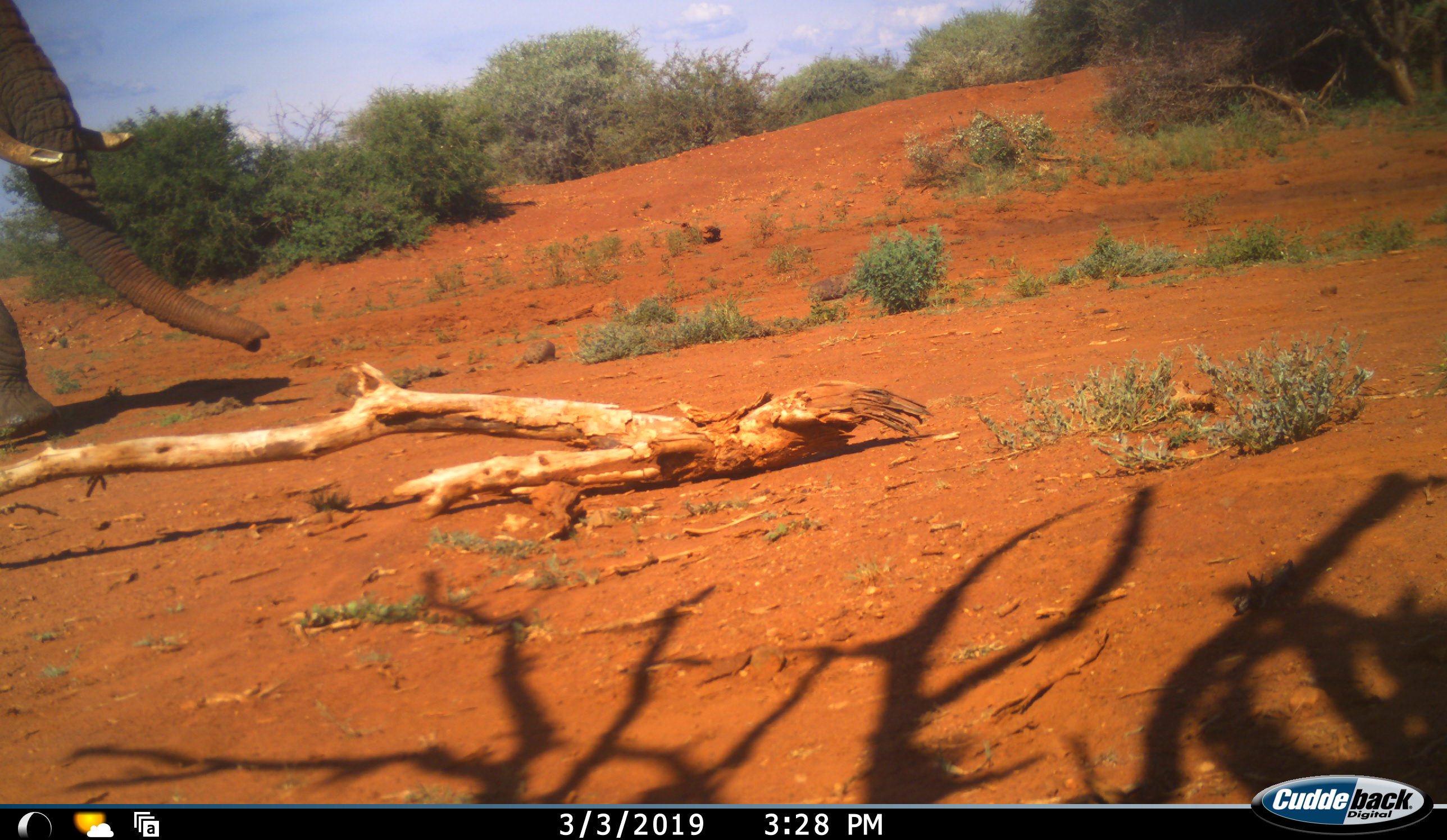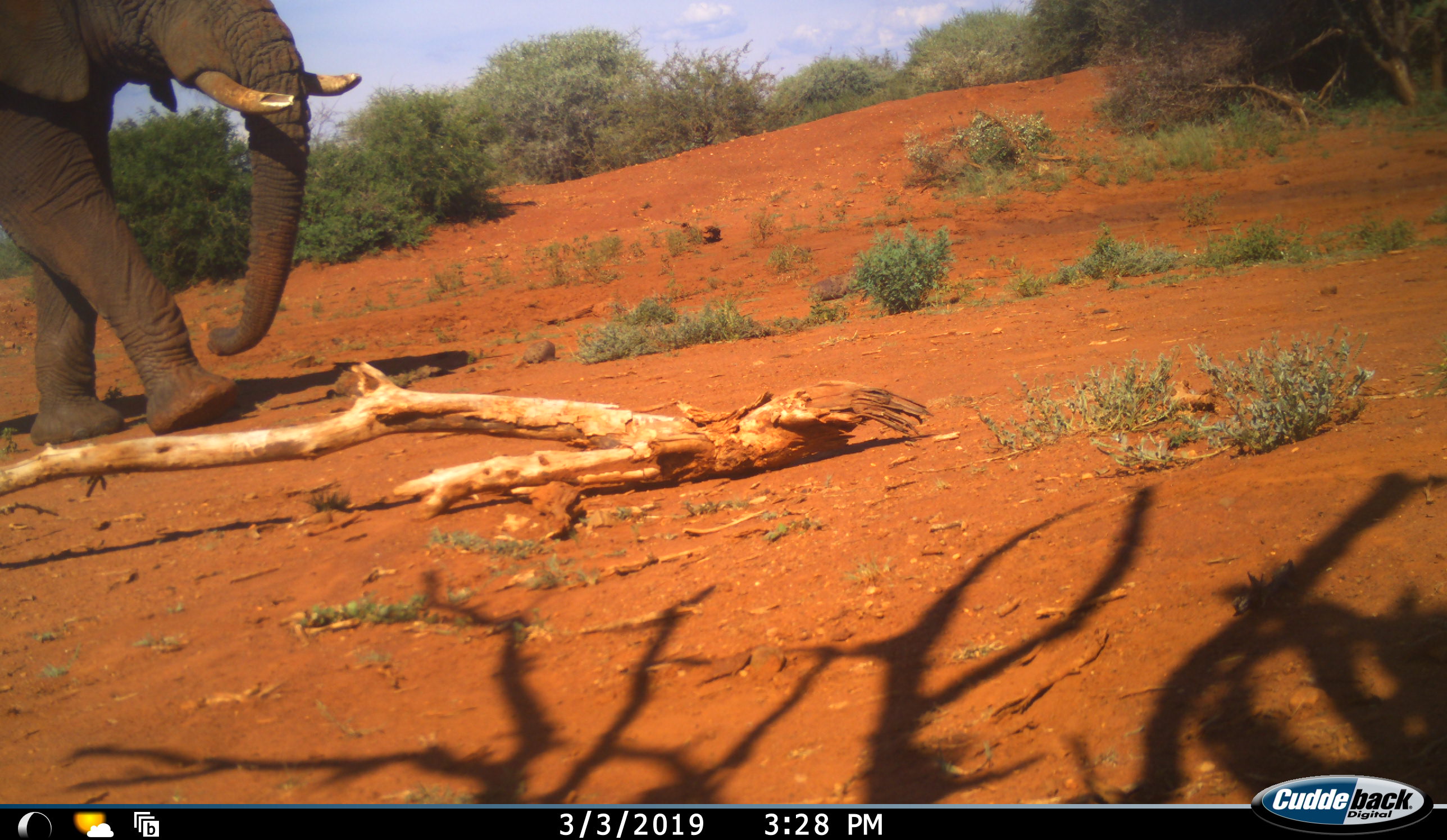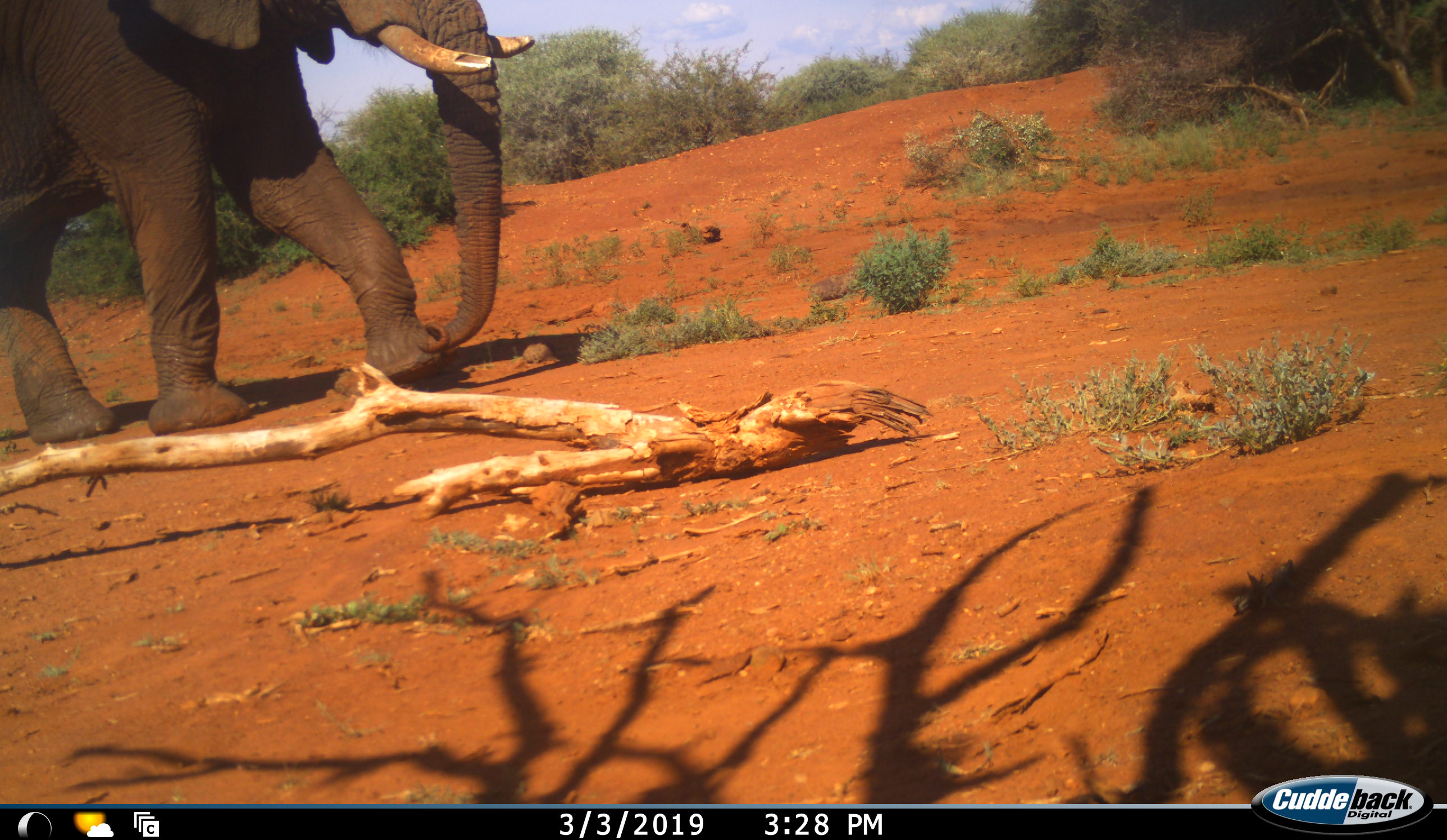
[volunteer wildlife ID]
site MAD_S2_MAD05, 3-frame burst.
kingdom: Animalia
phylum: Chordata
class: Mammalia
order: Proboscidea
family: Elephantidae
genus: Loxodonta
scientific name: Loxodonta africana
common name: african bush elephant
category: elephant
Elephant (african bush elephant) (Loxodonta africana), count 1. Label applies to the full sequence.